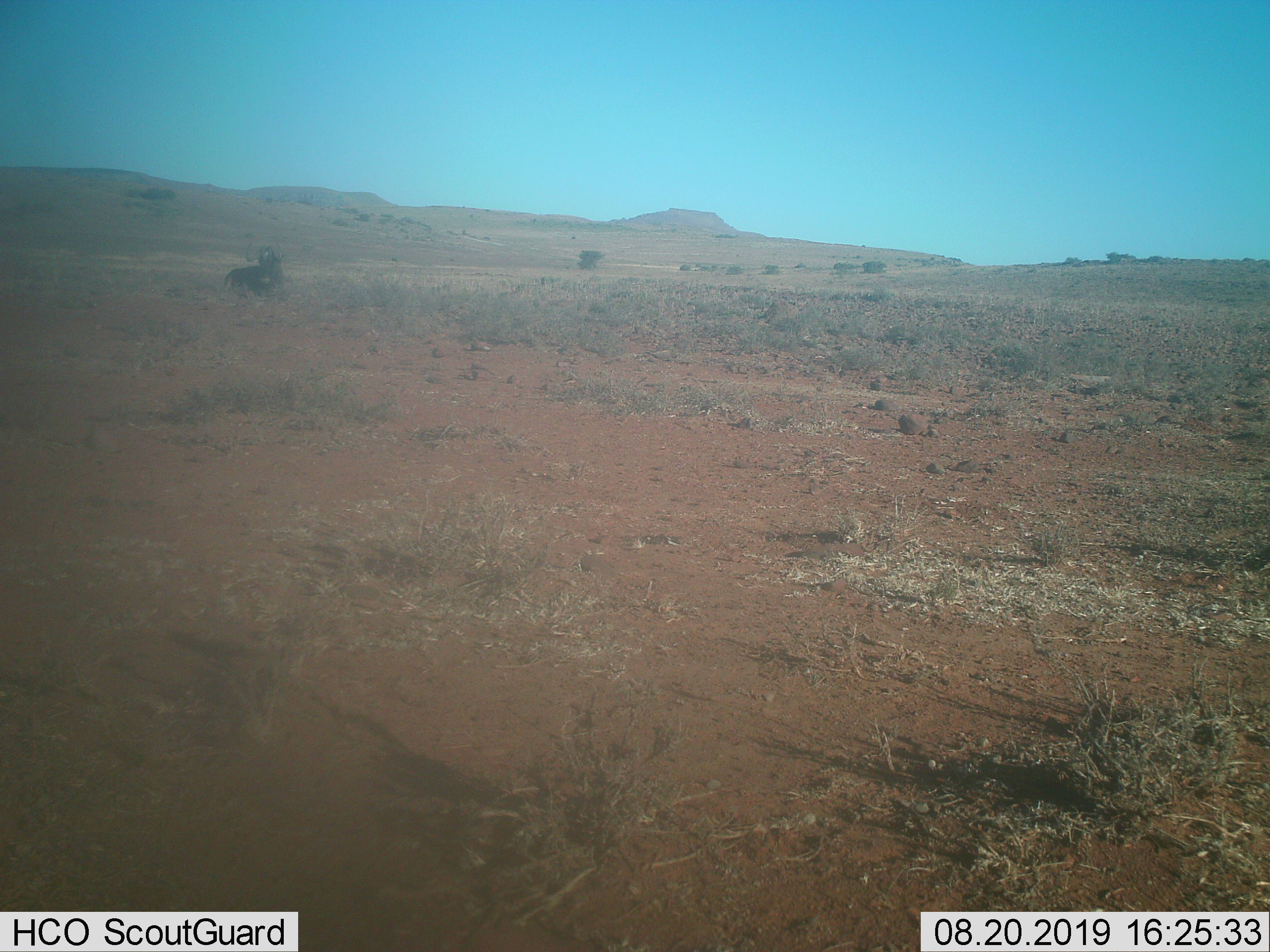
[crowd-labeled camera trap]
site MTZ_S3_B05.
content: unidentified animal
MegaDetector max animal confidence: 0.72